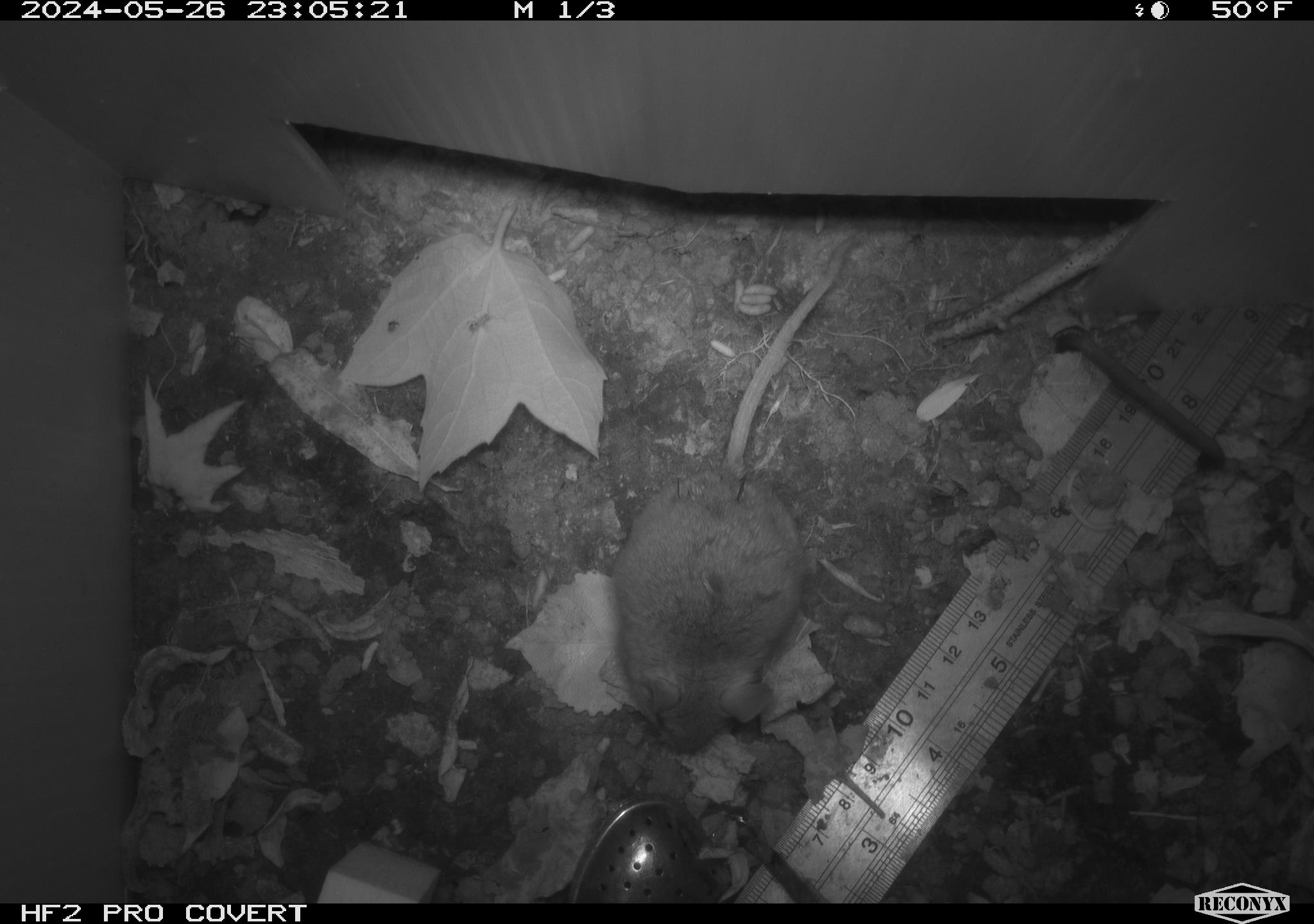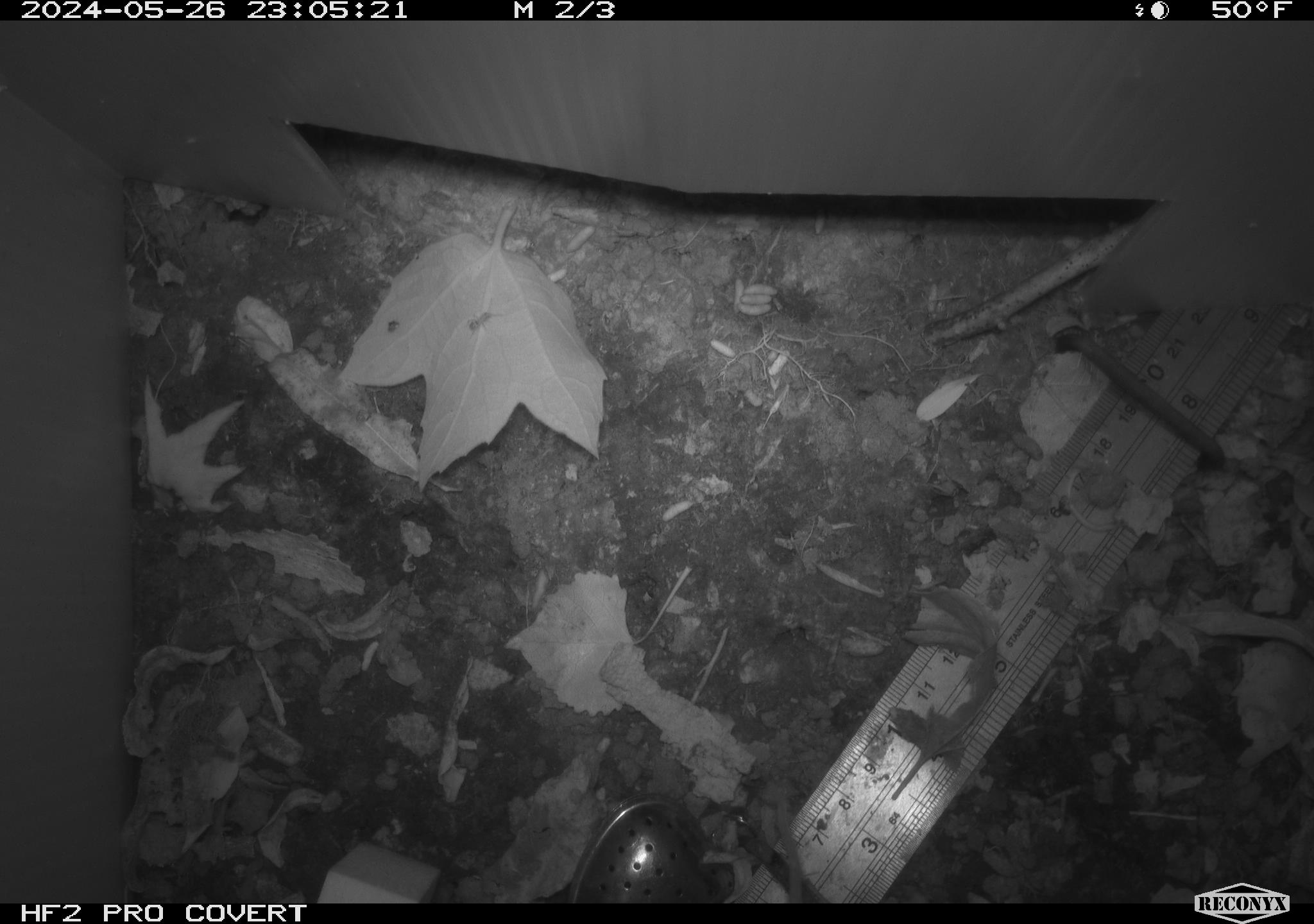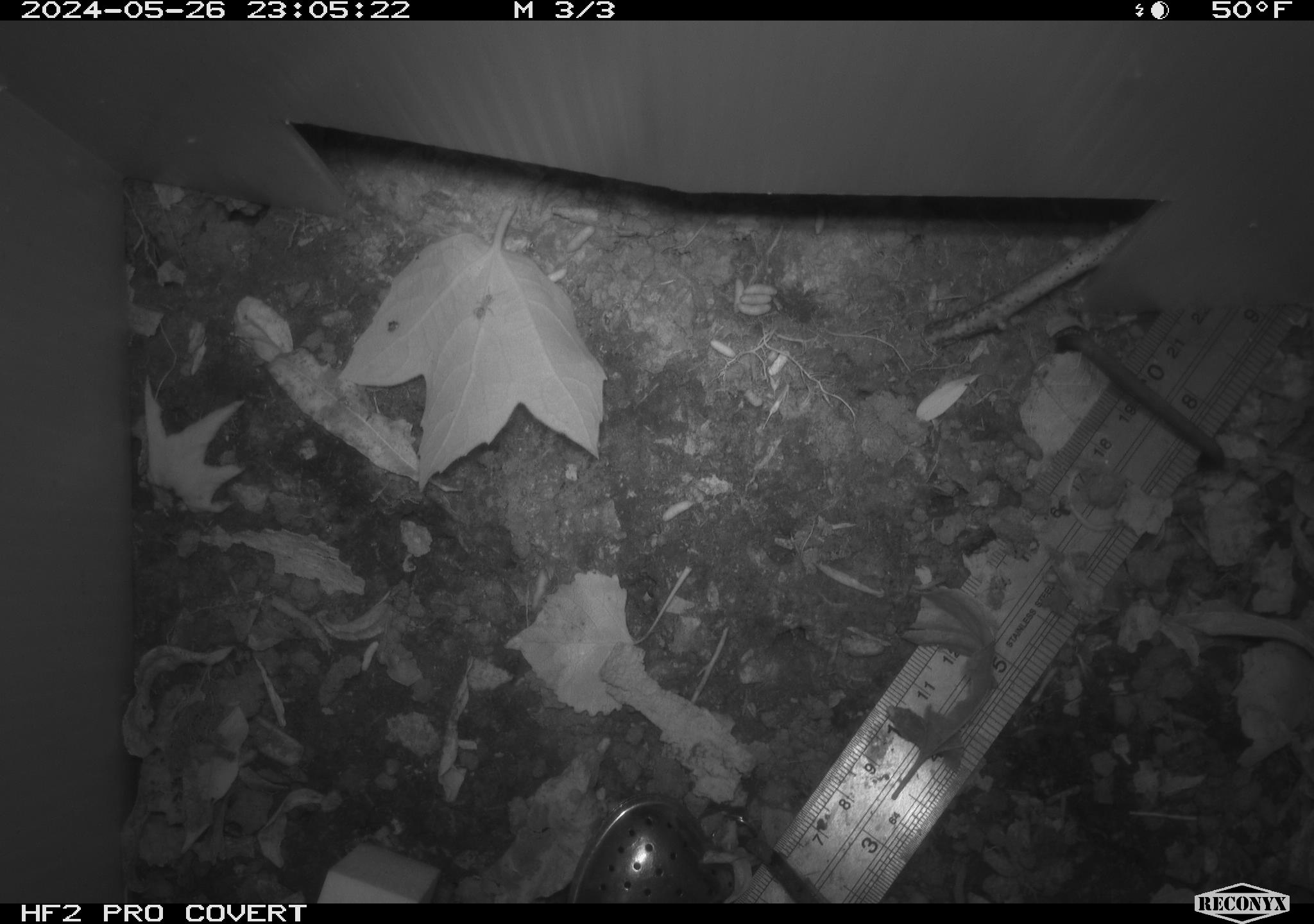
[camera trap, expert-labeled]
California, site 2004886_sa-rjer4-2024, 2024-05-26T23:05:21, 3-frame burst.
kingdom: Animalia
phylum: Chordata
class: Mammalia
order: Rodentia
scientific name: Rodentia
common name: mouse species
Mouse species (Rodentia).